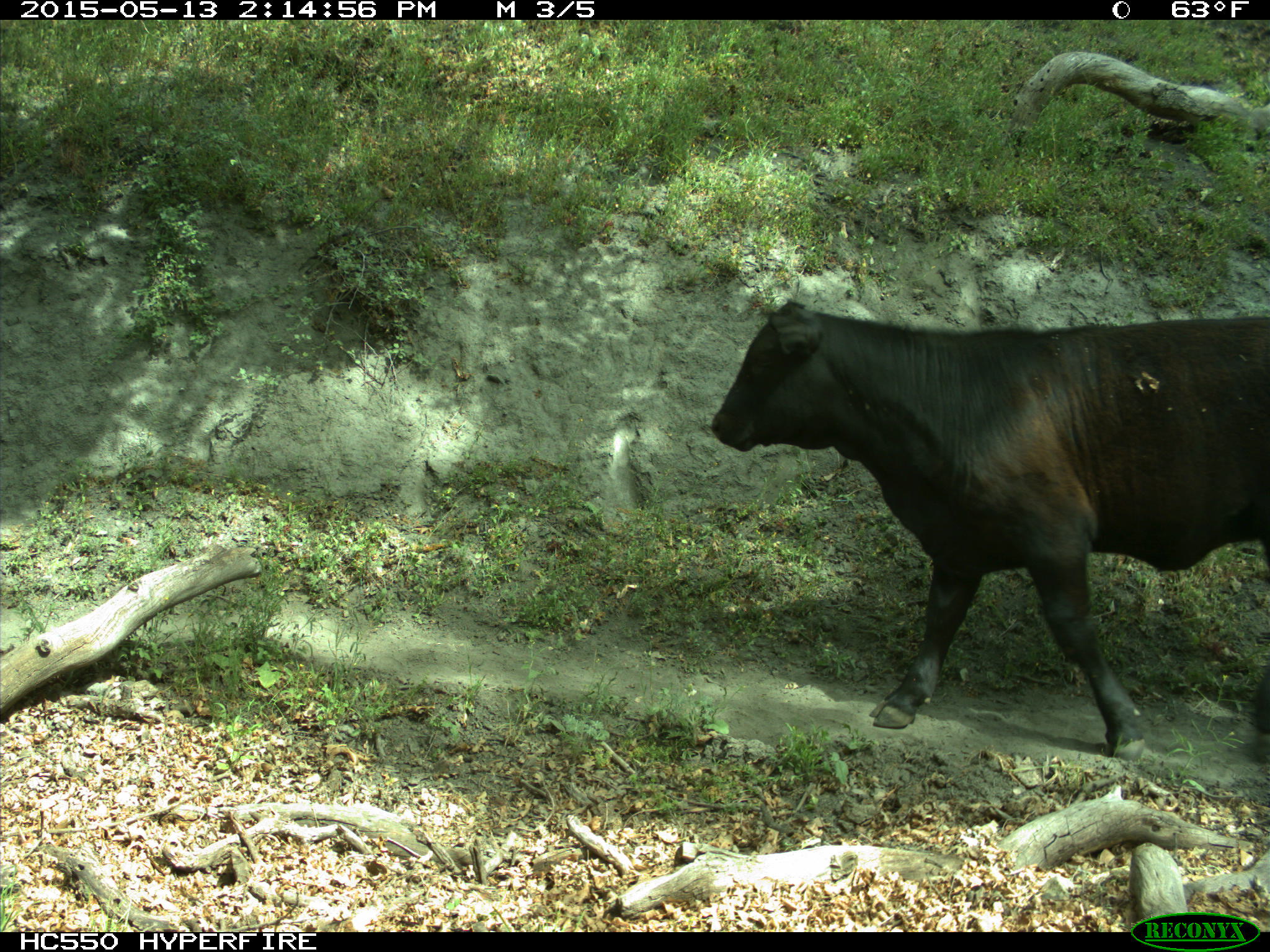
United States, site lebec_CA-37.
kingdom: Animalia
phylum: Chordata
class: Mammalia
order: Artiodactyla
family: Bovidae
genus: Bos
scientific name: Bos taurus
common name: domestic cow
Bos taurus (domestic cow).